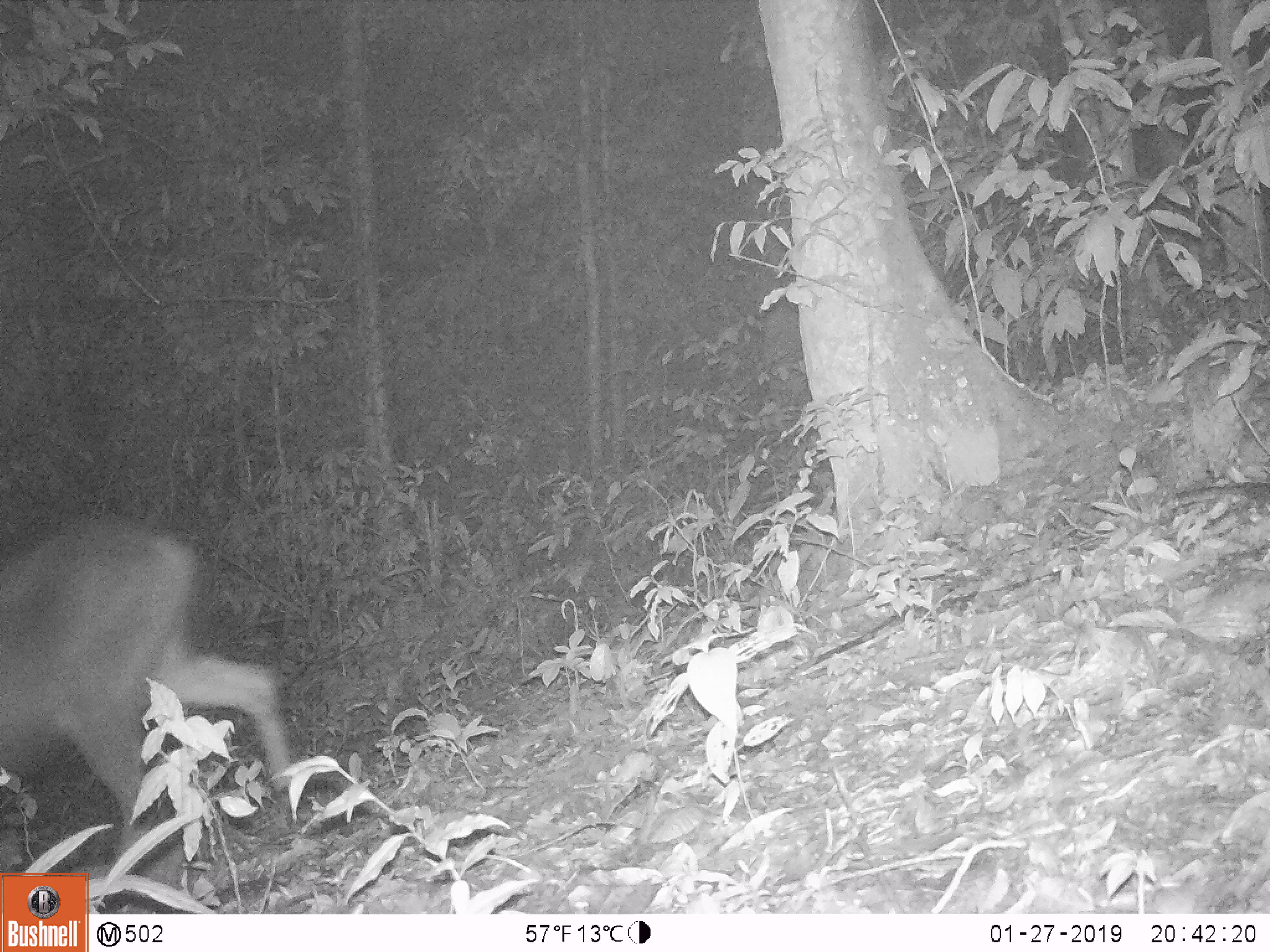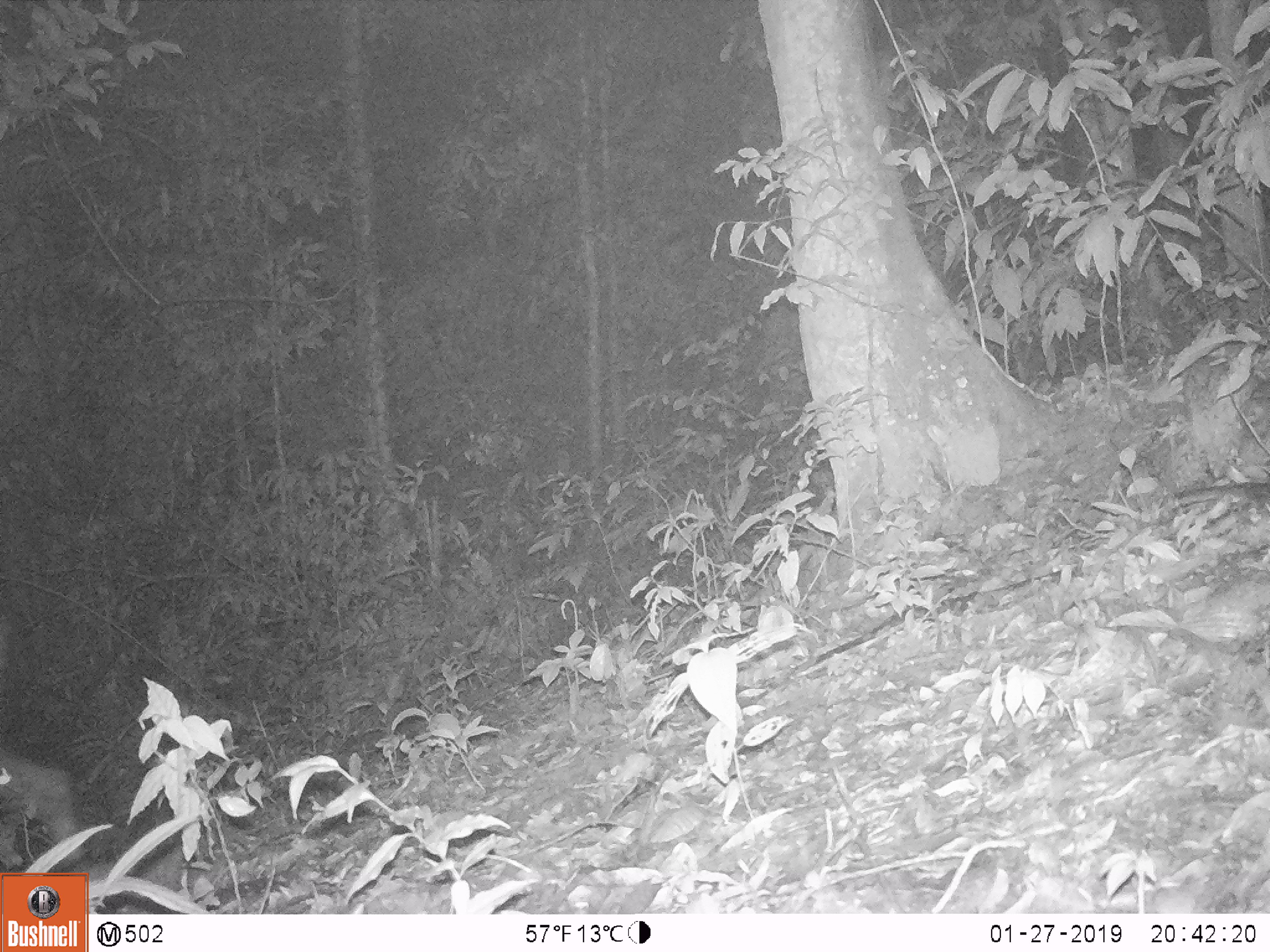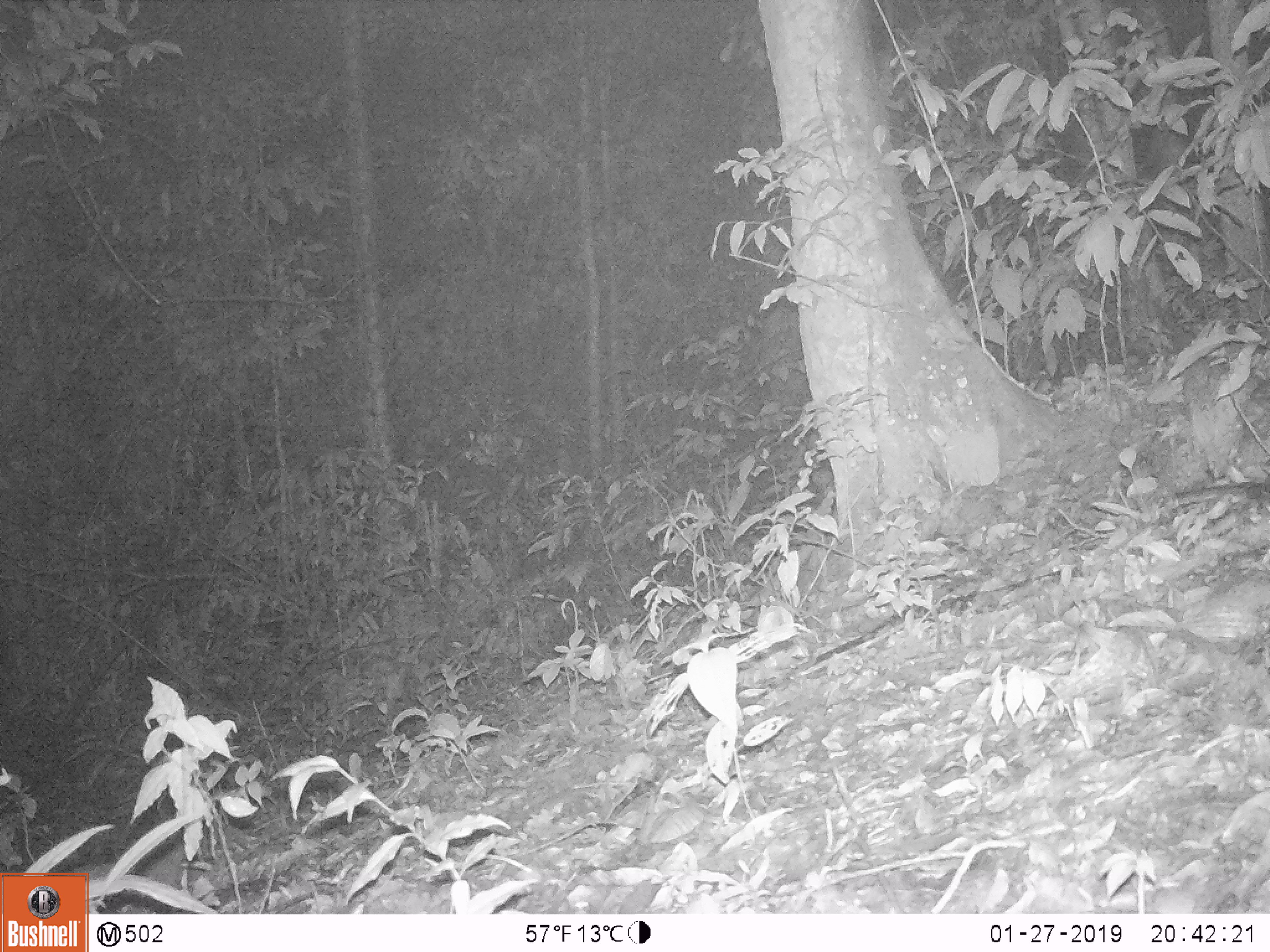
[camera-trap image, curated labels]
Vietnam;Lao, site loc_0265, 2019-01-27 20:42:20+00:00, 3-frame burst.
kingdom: Animalia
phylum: Chordata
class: Mammalia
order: Artiodactyla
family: Cervidae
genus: Rusa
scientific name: Rusa unicolor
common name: sambar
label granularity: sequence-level